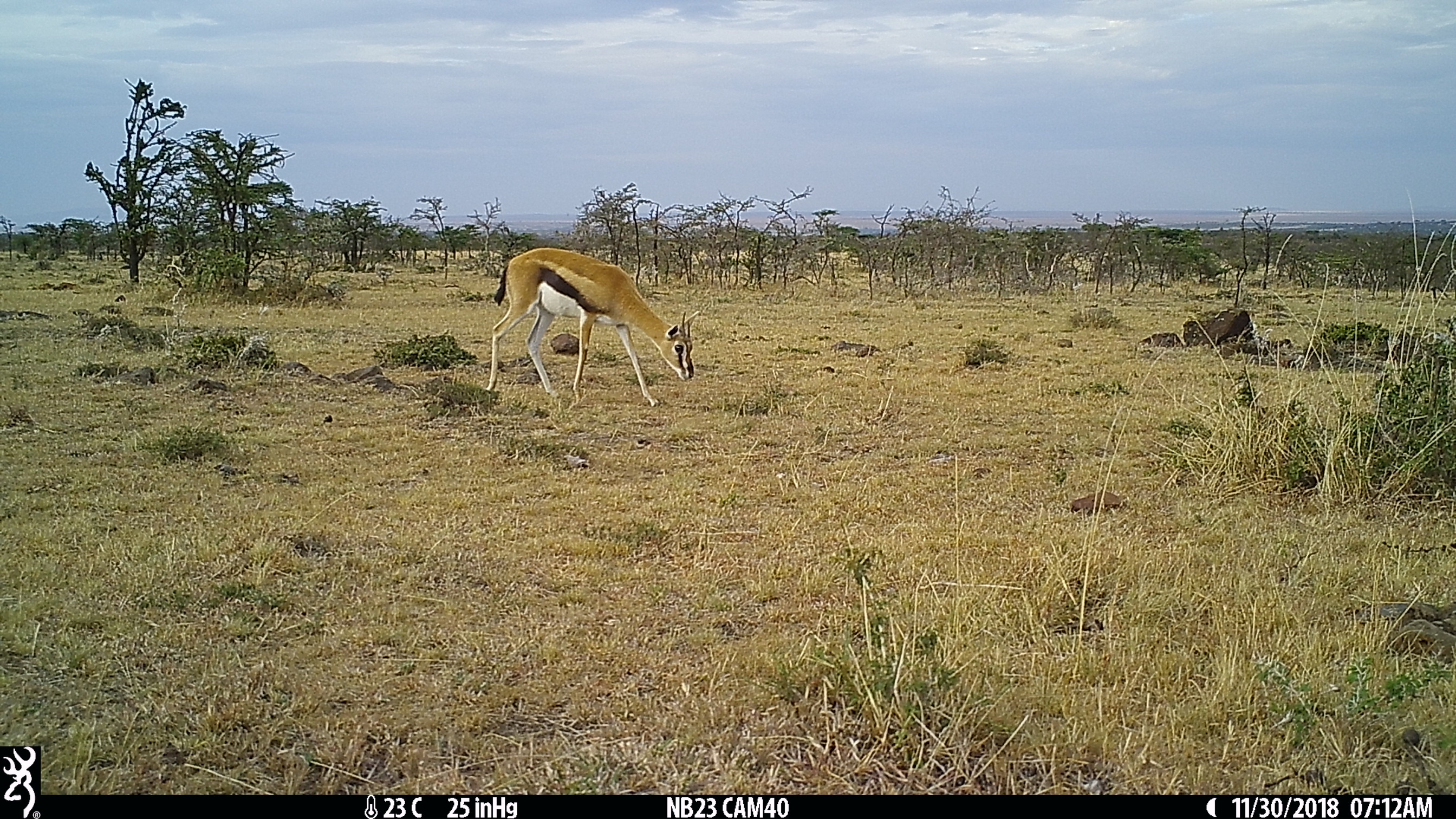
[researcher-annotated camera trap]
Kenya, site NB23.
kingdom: Animalia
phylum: Chordata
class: Mammalia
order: Artiodactyla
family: Bovidae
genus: Eudorcas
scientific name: Eudorcas thomsonii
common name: thomon's gazelle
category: gazelle thomsons